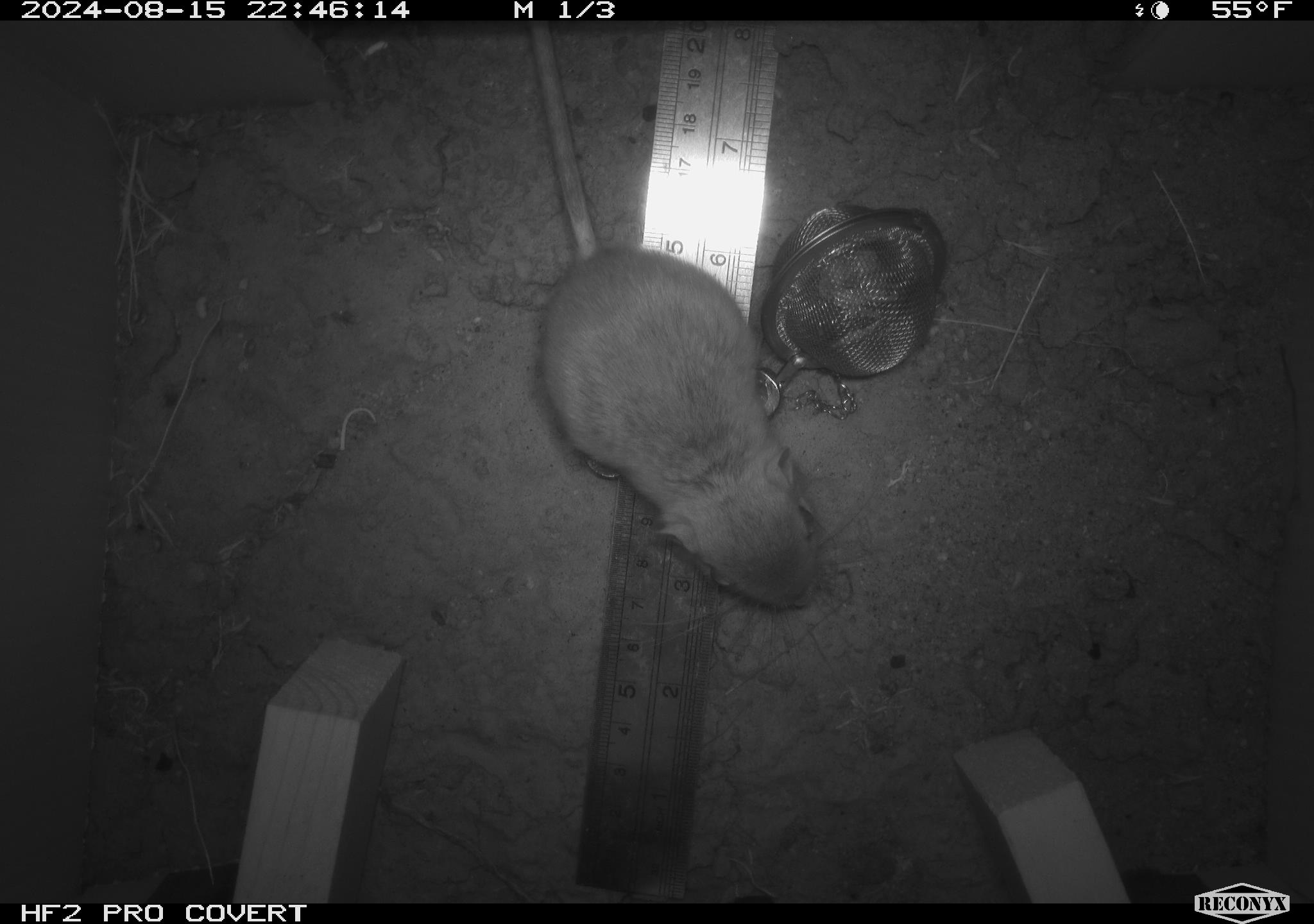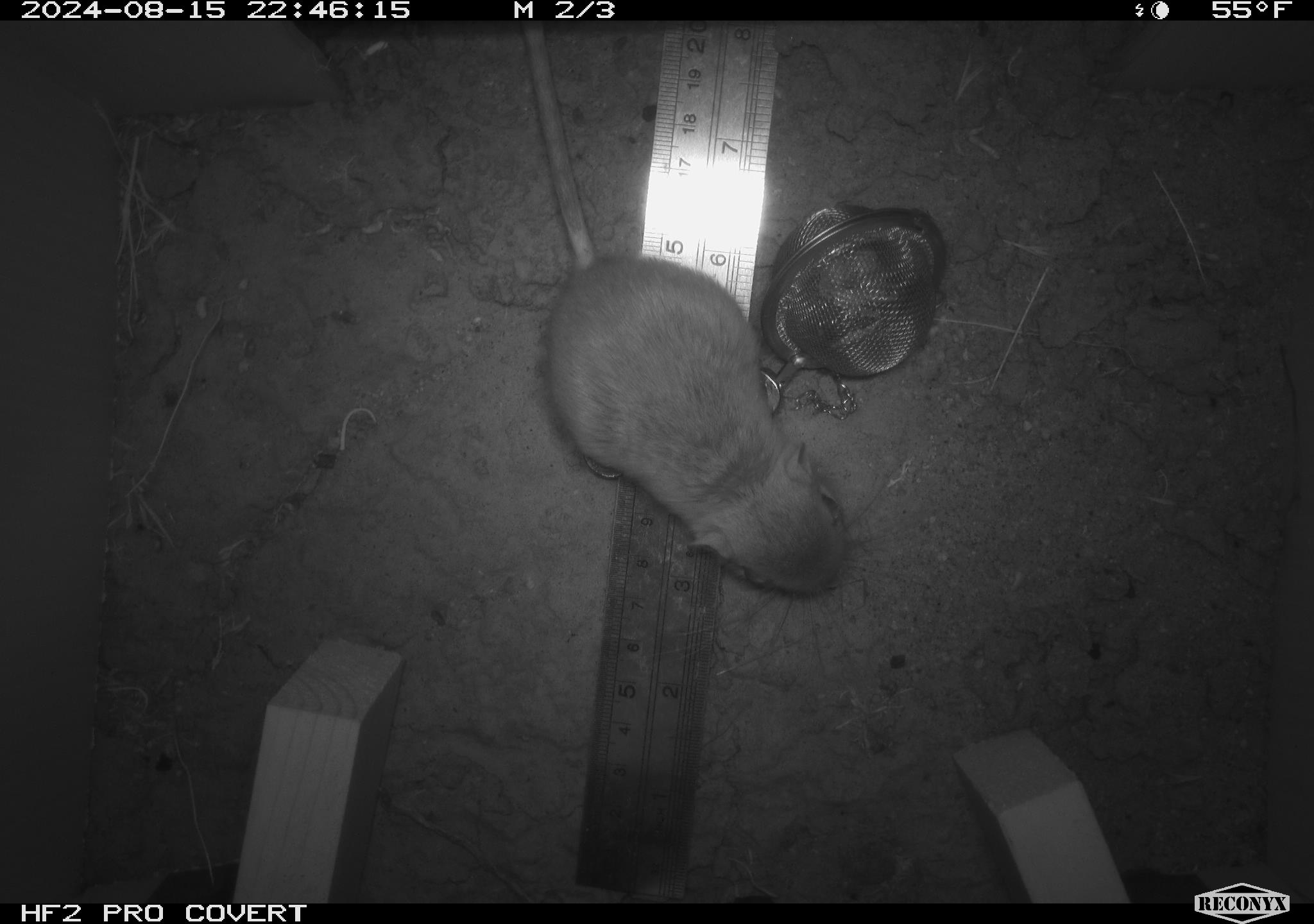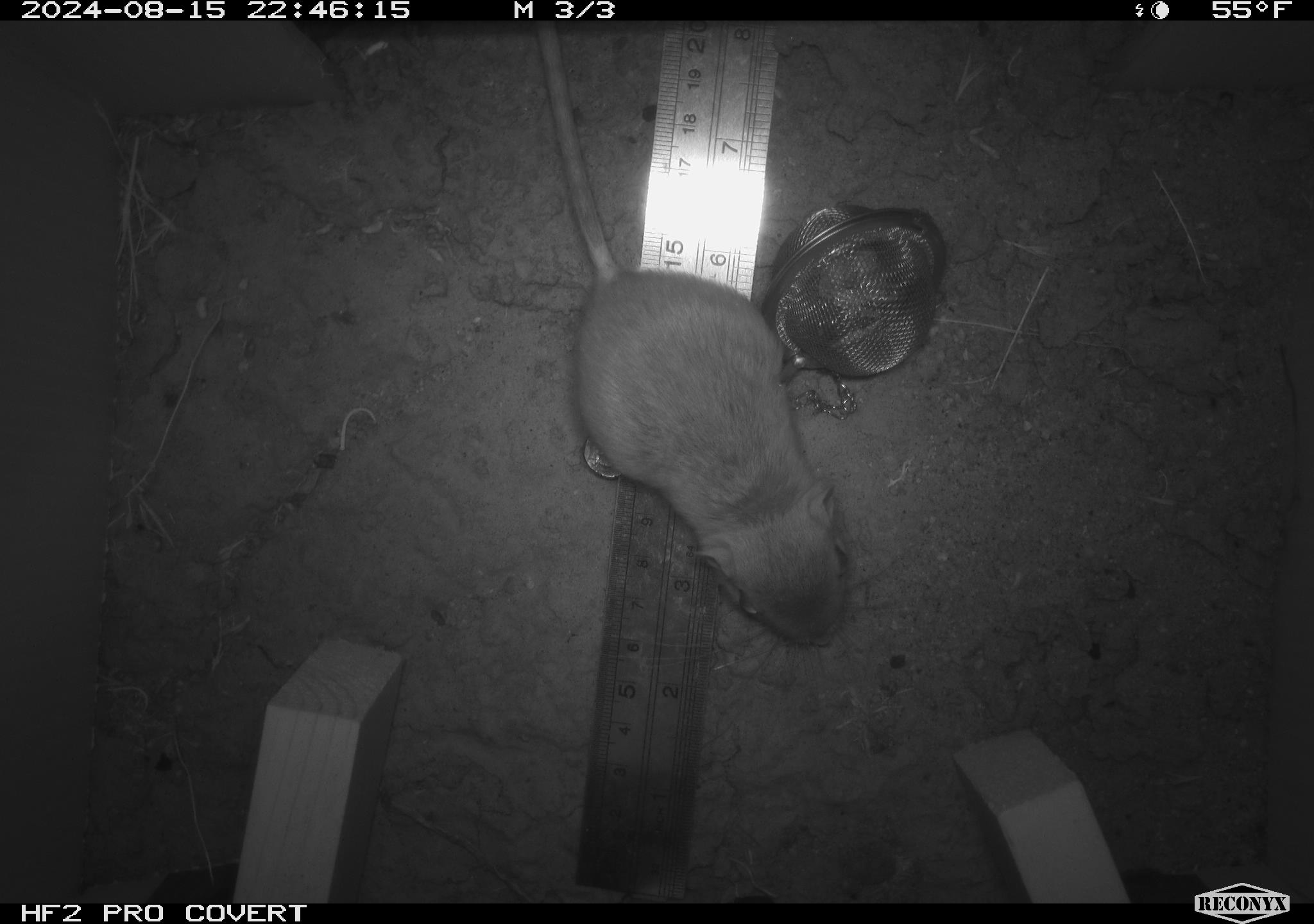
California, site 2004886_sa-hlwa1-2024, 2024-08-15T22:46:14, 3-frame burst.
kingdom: Animalia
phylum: Chordata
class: Mammalia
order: Rodentia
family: Heteromyidae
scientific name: Heteromyidae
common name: kangaroo rats and pocket mice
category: heteromyidae family